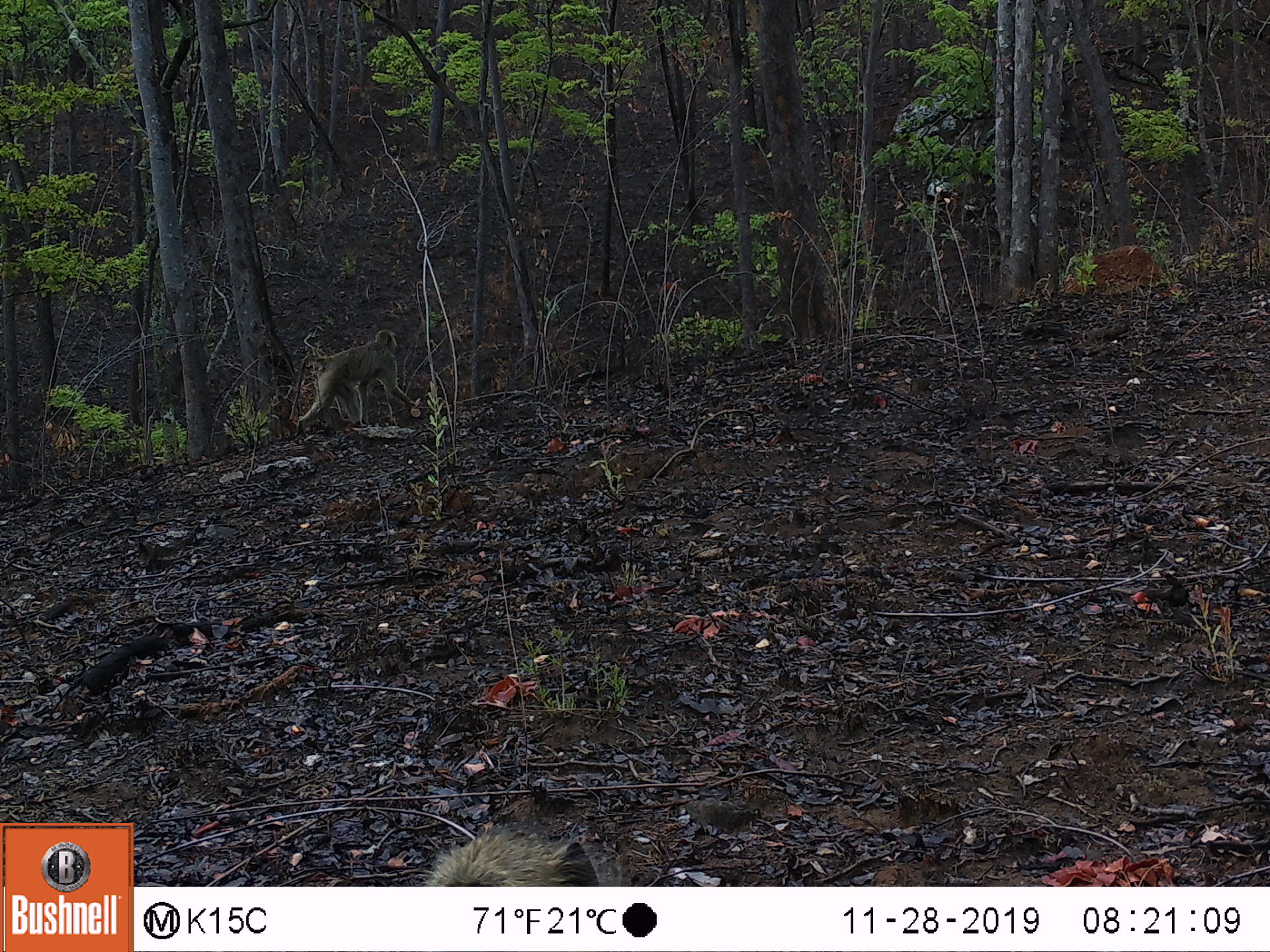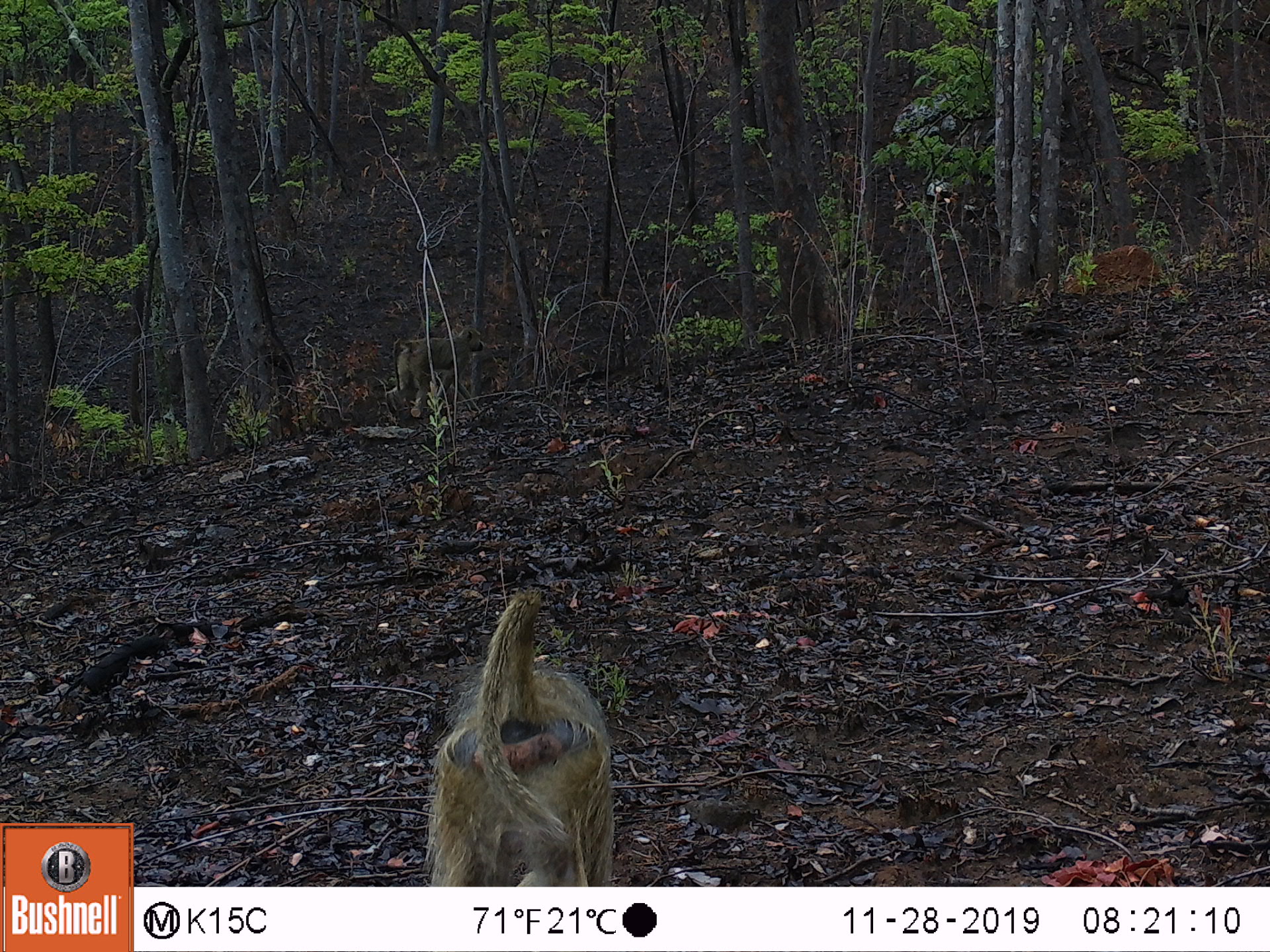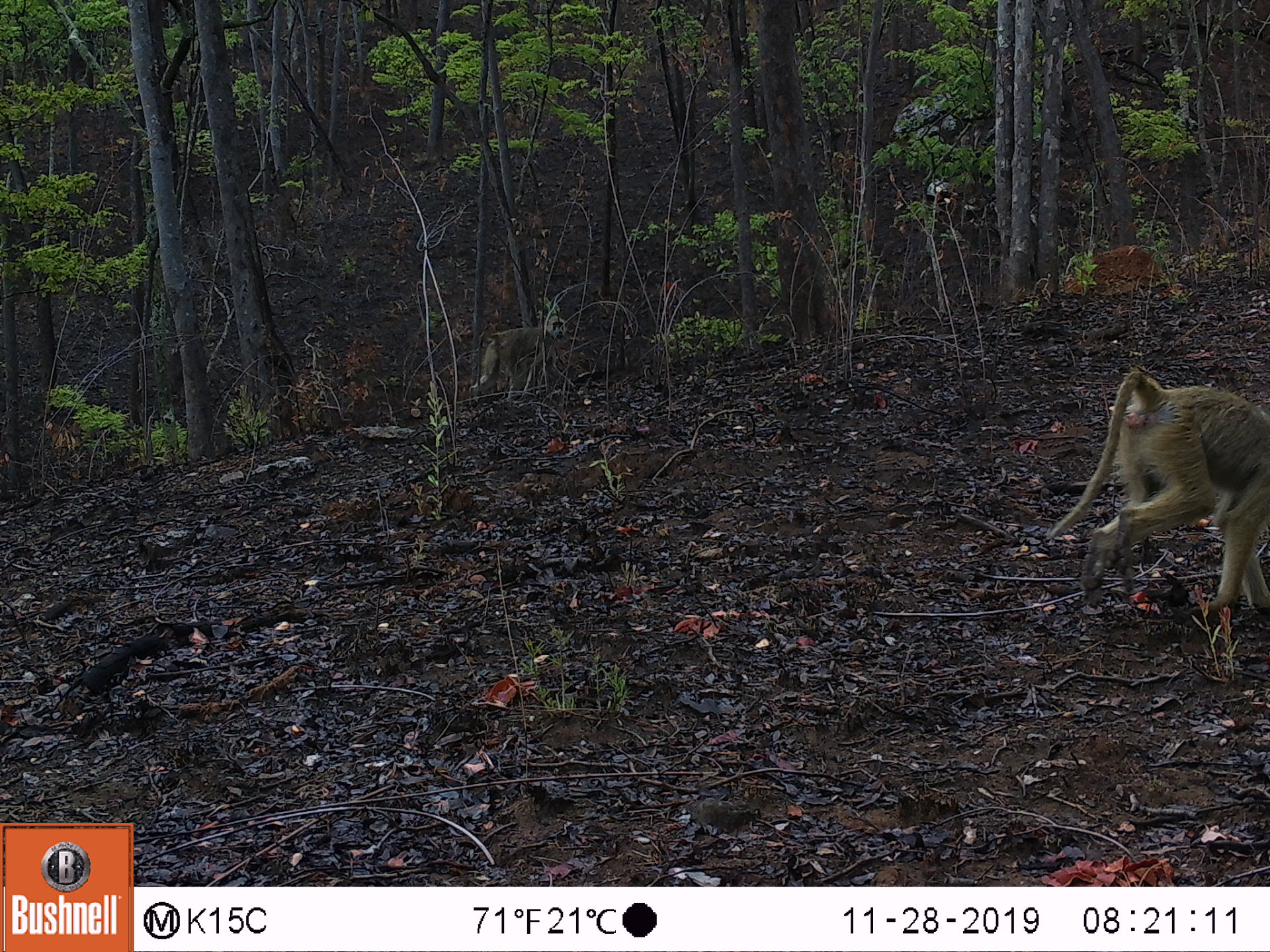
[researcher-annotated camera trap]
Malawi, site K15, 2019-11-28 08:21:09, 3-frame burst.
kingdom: Animalia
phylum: Chordata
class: Mammalia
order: Primates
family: Cercopithecidae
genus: Papio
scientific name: Papio cynocephalus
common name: yellow baboon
Yellow baboon (Papio cynocephalus), count 1.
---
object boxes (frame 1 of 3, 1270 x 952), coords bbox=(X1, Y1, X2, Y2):
yellow baboon: bbox=(282, 323, 425, 438)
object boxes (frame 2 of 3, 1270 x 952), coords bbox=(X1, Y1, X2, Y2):
yellow baboon: bbox=(413, 590, 622, 880); bbox=(376, 327, 487, 421)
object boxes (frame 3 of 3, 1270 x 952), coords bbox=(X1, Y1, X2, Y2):
yellow baboon: bbox=(1042, 364, 1266, 621); bbox=(460, 313, 573, 407)